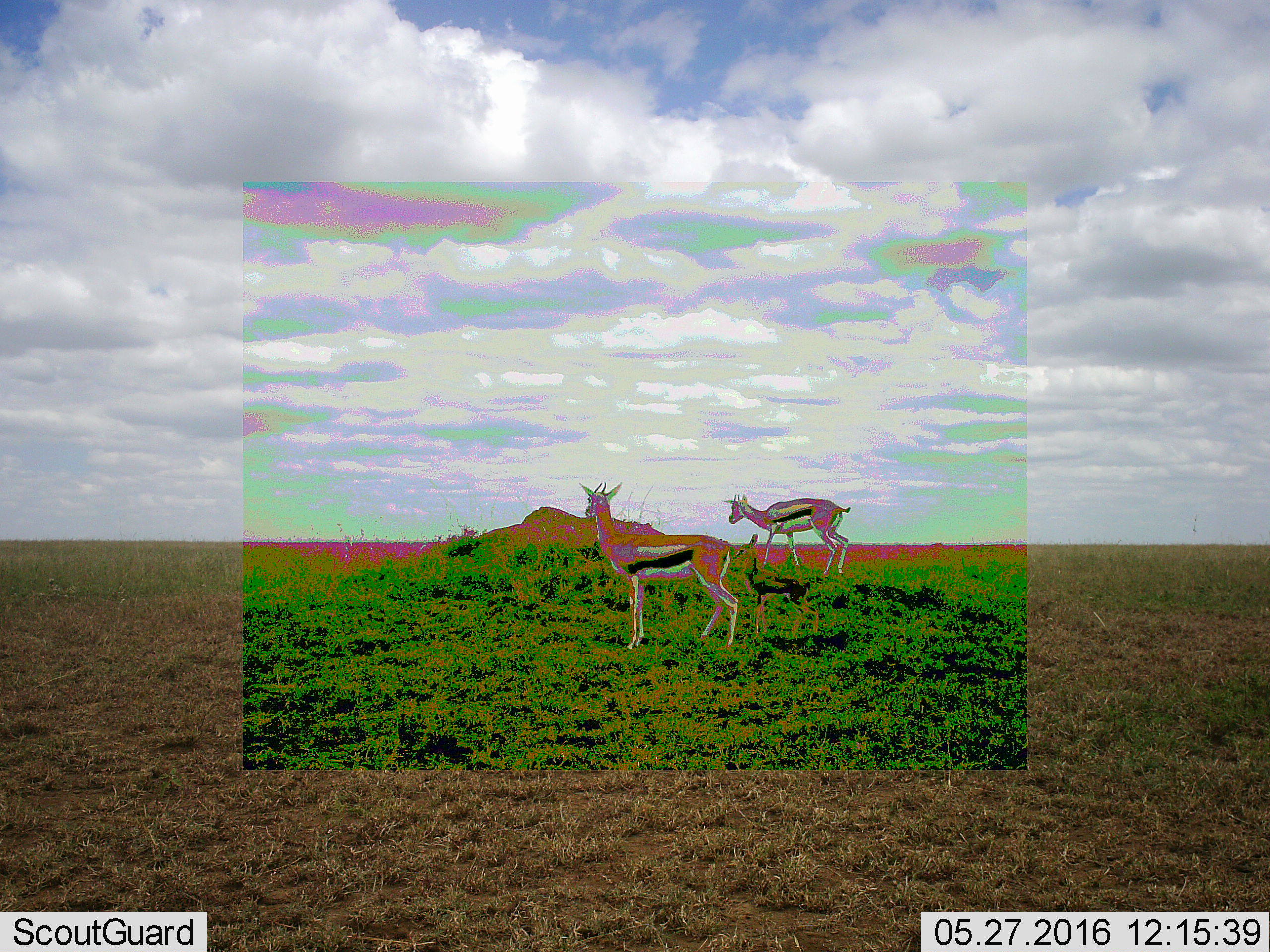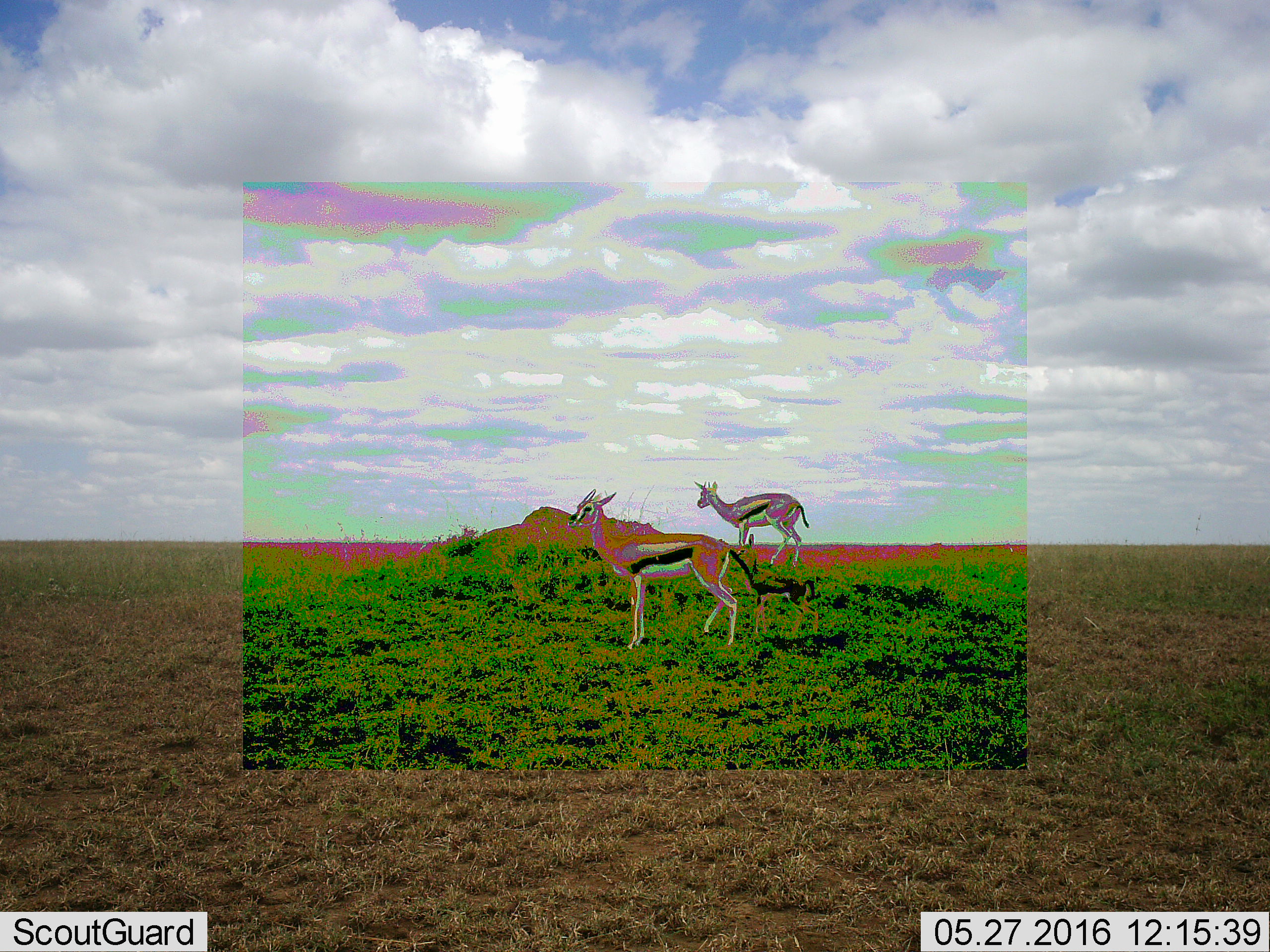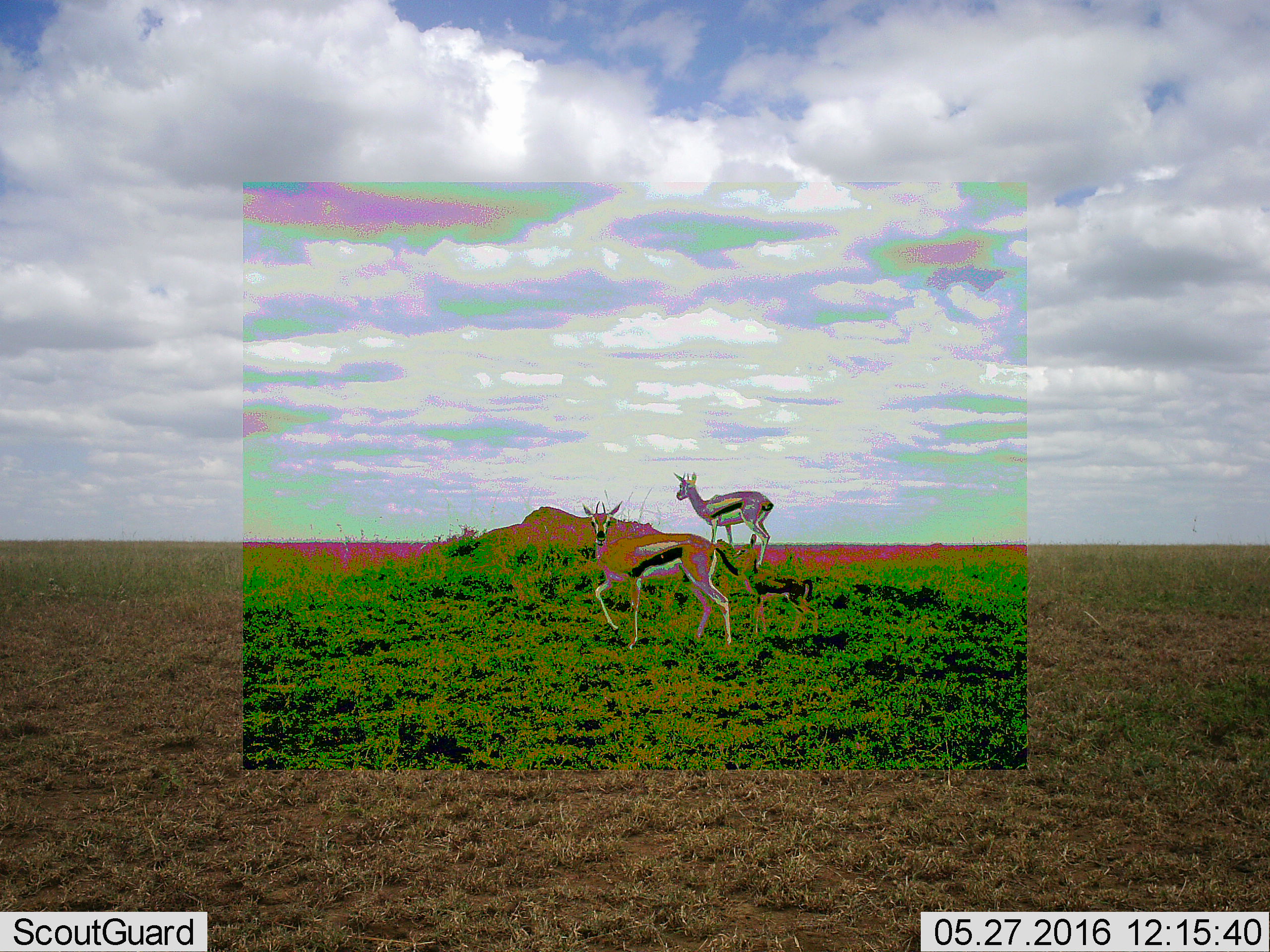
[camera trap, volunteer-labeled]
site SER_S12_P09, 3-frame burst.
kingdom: Animalia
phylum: Chordata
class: Mammalia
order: Artiodactyla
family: Bovidae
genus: Eudorcas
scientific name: Eudorcas thomsonii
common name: thomson's gazelle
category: gazellethomsons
Gazellethomsons (thomson's gazelle) (Eudorcas thomsonii), count 3. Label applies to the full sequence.